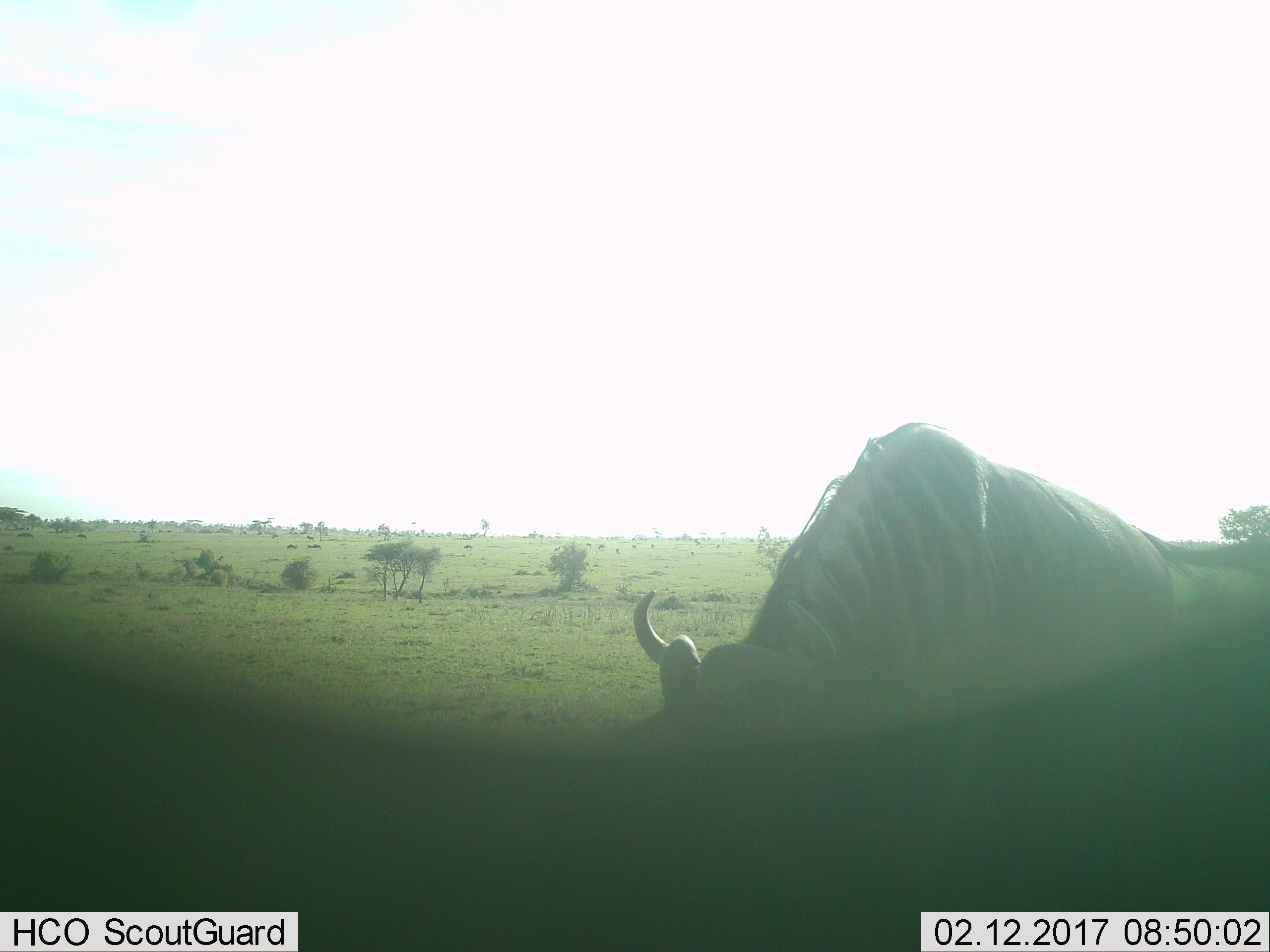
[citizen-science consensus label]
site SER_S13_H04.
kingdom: Animalia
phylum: Chordata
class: Mammalia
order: Artiodactyla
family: Bovidae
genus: Connochaetes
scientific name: Connochaetes taurinus taurinus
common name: blue wildebeest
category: wildebeestblue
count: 1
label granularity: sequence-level